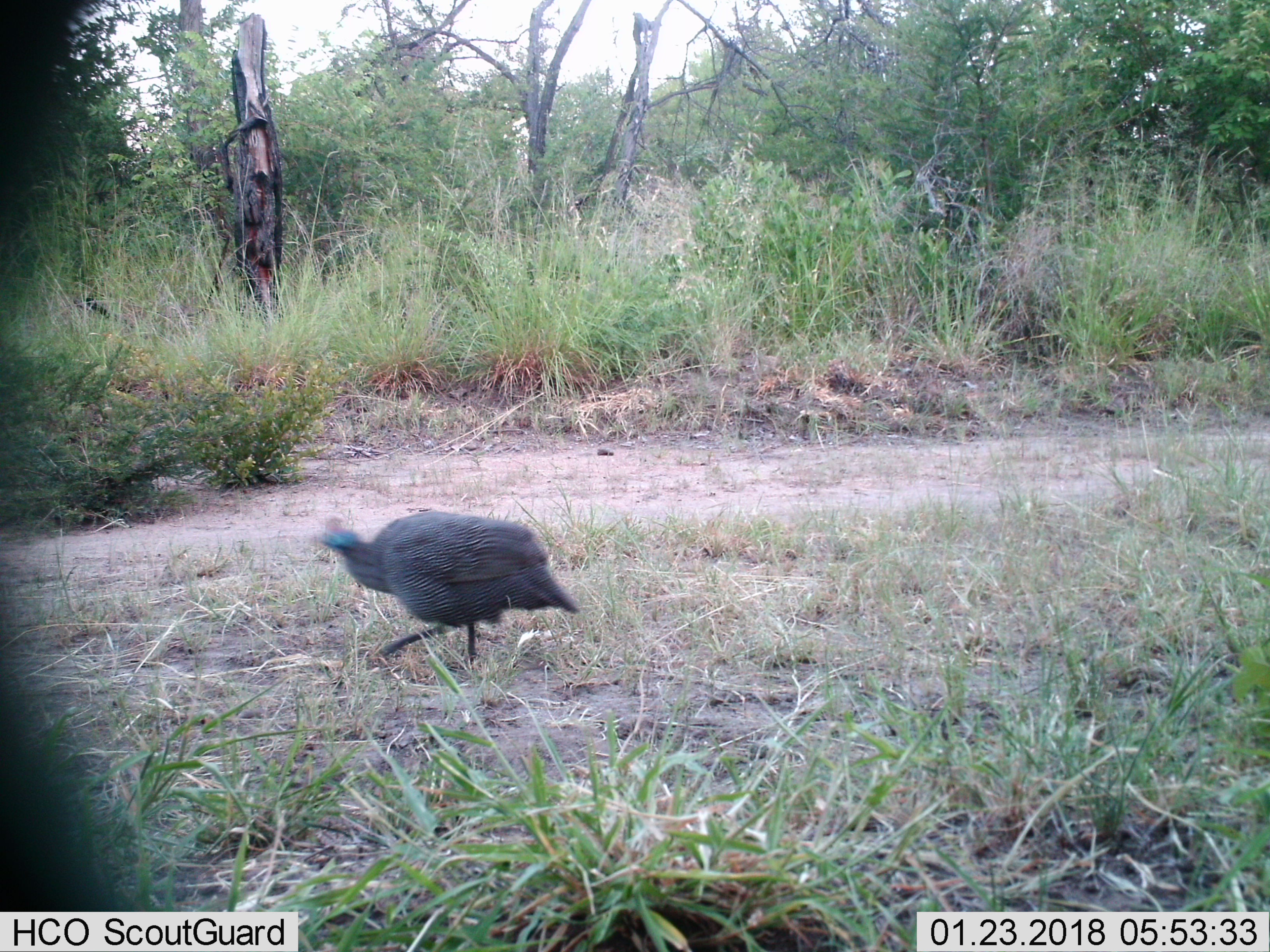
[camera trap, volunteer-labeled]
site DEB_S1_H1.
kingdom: Animalia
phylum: Chordata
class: Aves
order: Galliformes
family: Numididae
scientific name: Numididae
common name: guineafowl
Guineafowl (Numididae), count 1. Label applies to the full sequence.